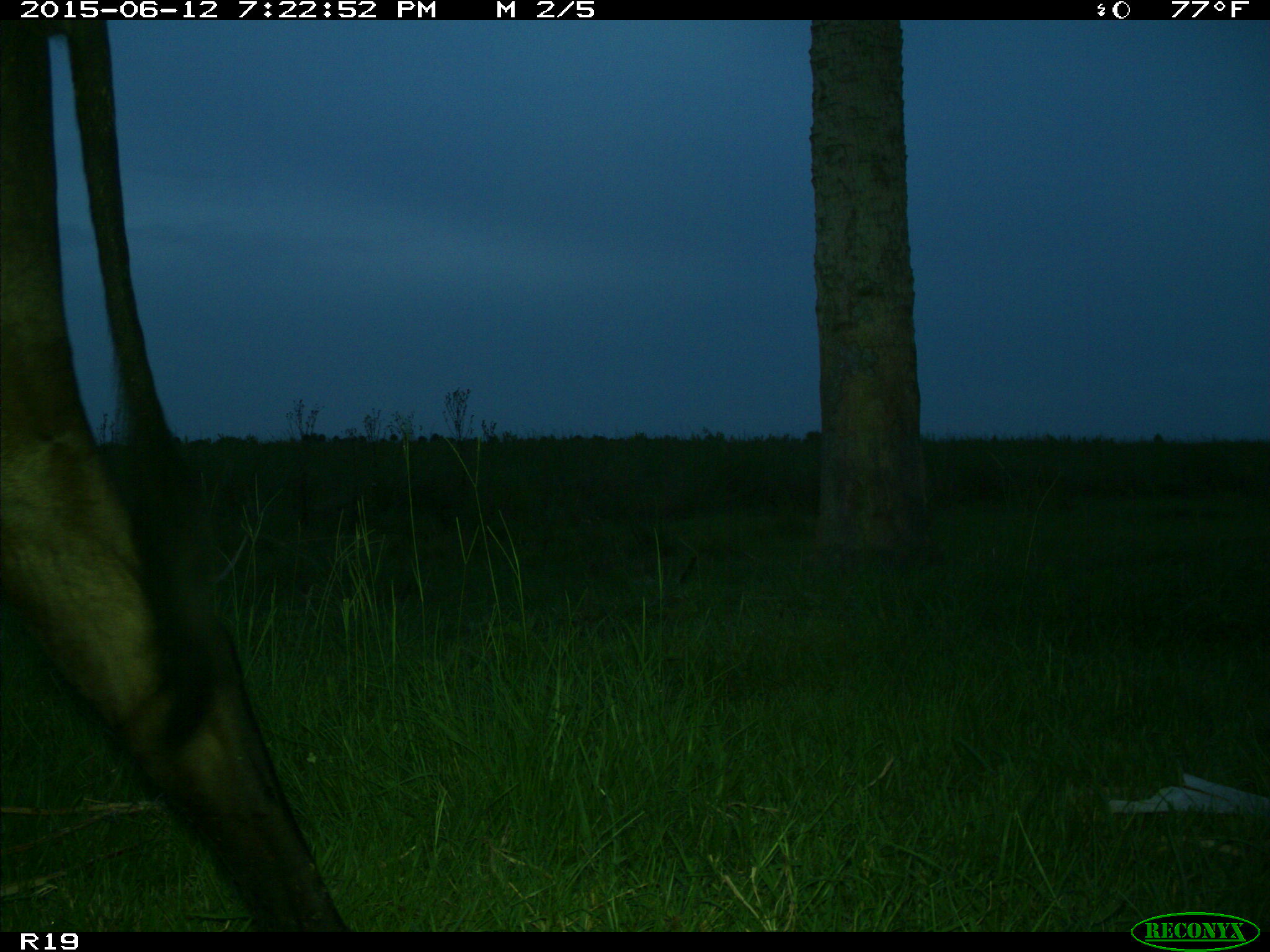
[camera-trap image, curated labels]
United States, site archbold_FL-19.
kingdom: Animalia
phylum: Chordata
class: Mammalia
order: Artiodactyla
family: Bovidae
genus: Bos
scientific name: Bos taurus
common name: domestic cow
Bos taurus (domestic cow).